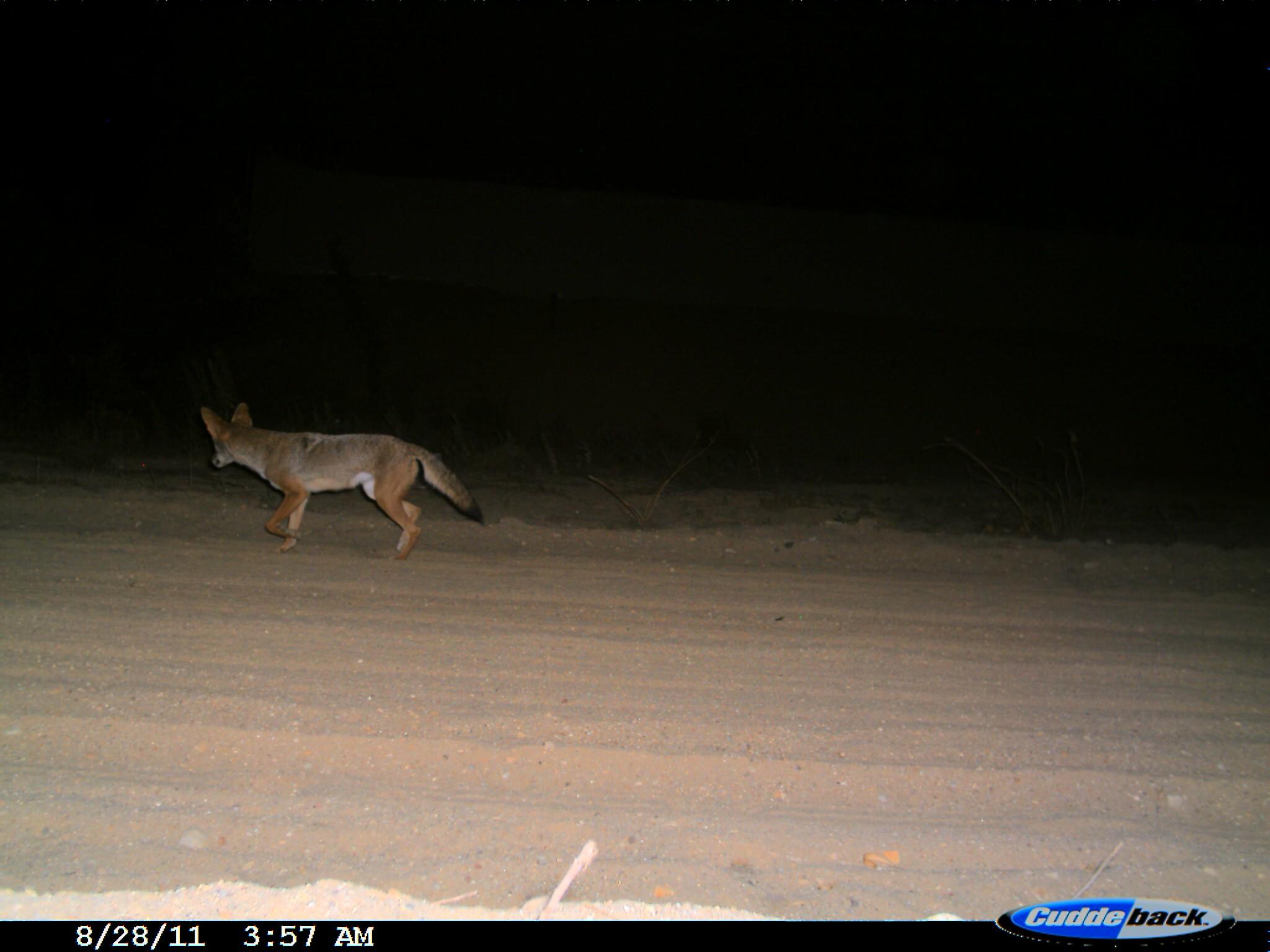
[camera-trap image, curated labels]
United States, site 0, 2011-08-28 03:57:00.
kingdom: Animalia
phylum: Chordata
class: Mammalia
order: Carnivora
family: Canidae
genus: Canis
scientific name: Canis latrans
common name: coyote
Coyote (Canis latrans).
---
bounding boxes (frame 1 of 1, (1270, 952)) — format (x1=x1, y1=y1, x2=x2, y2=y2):
coyote: (x1=195, y1=386, x2=495, y2=568)